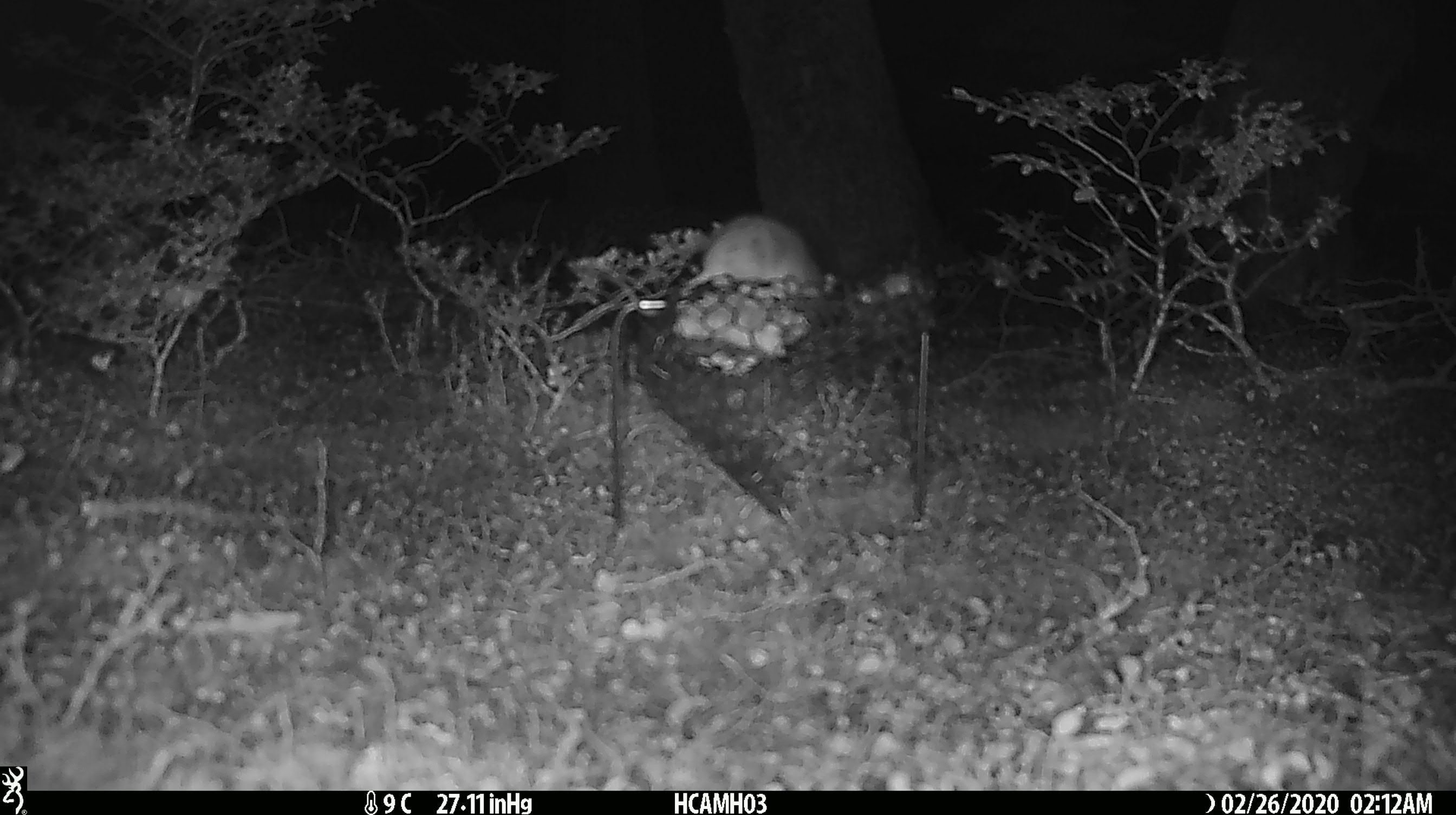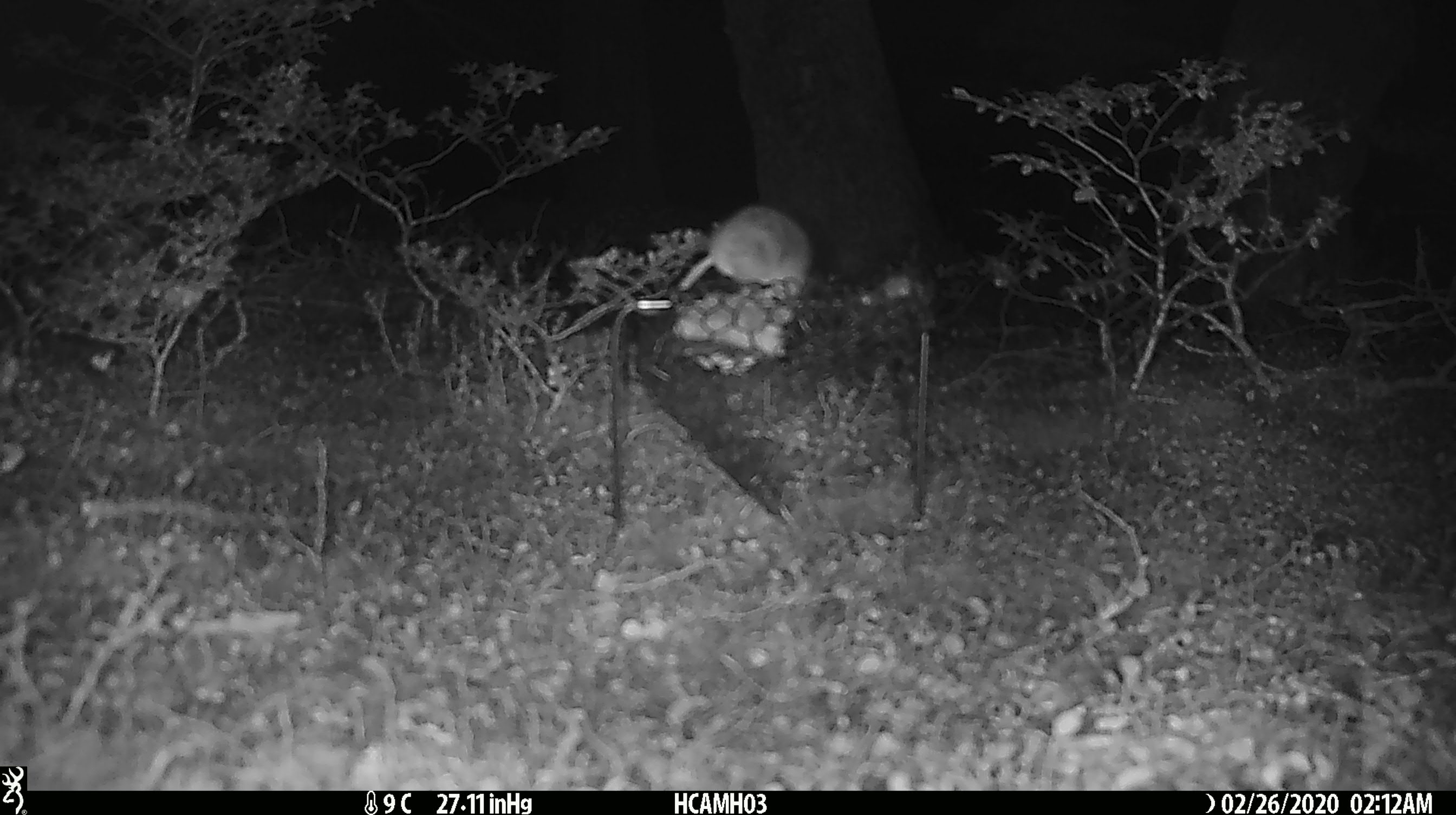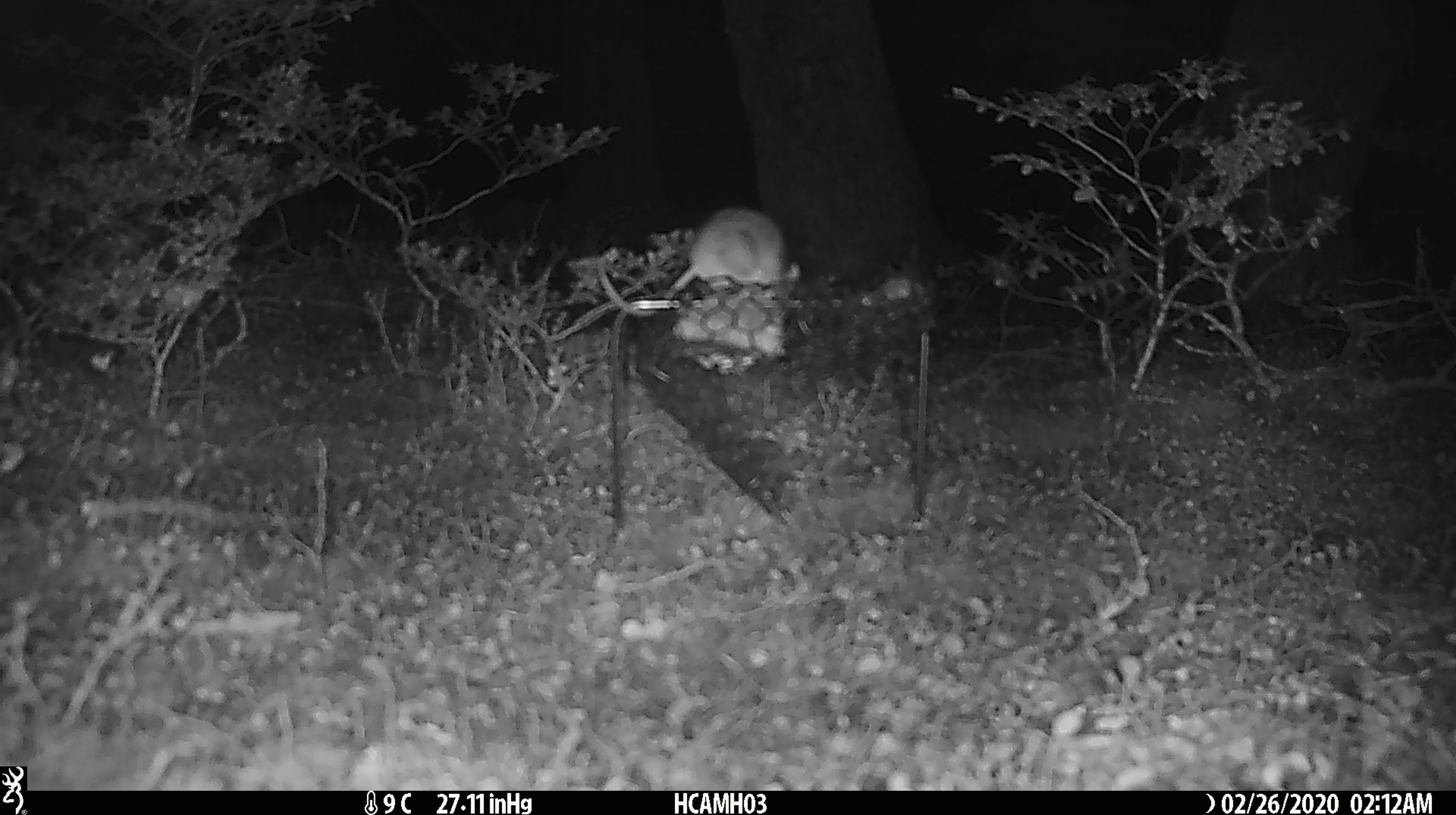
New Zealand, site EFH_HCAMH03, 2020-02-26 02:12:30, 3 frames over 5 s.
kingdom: Animalia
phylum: Chordata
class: Mammalia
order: Rodentia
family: Muridae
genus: Mus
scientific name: Mus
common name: mouse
Mouse (Mus).